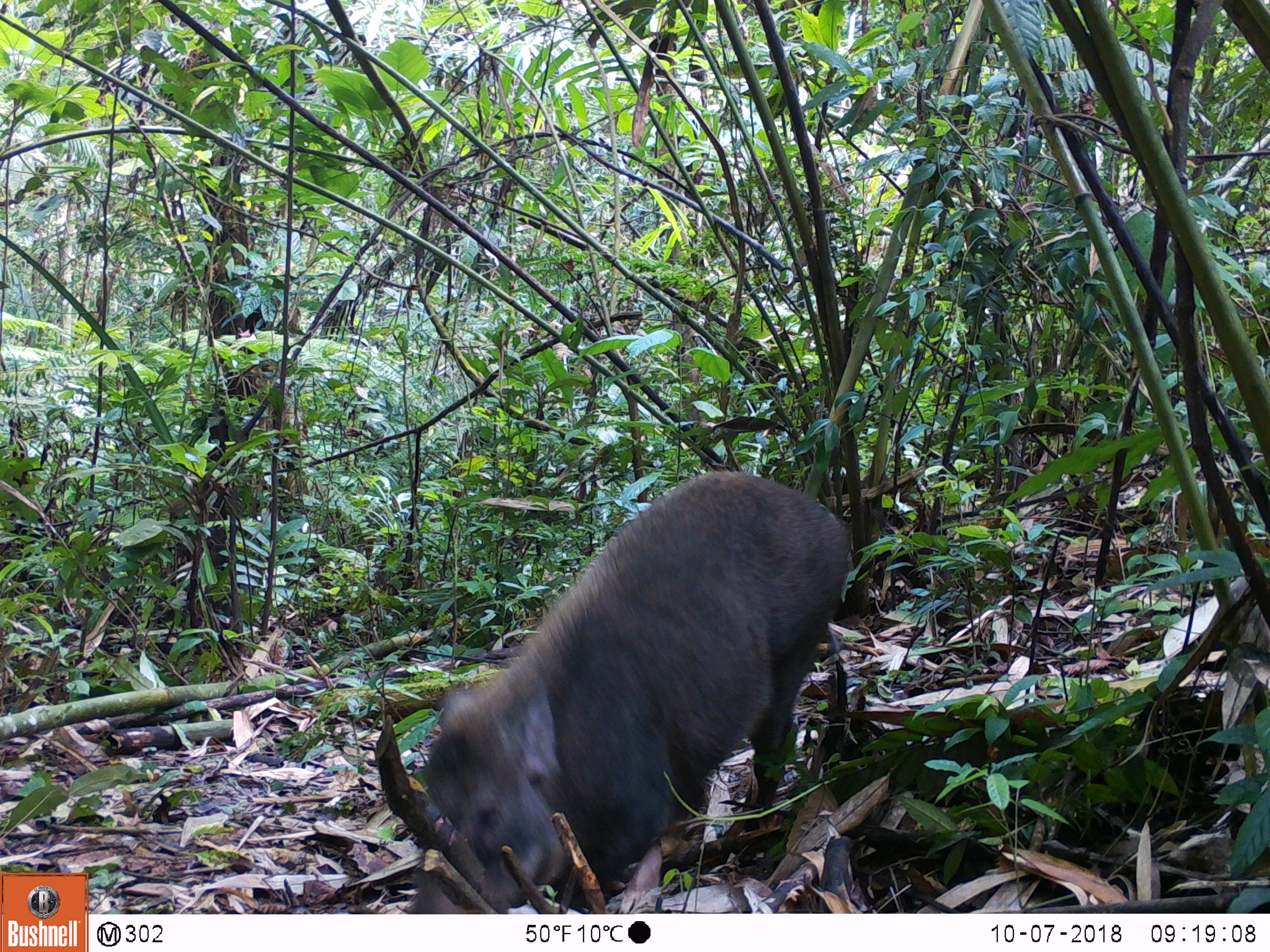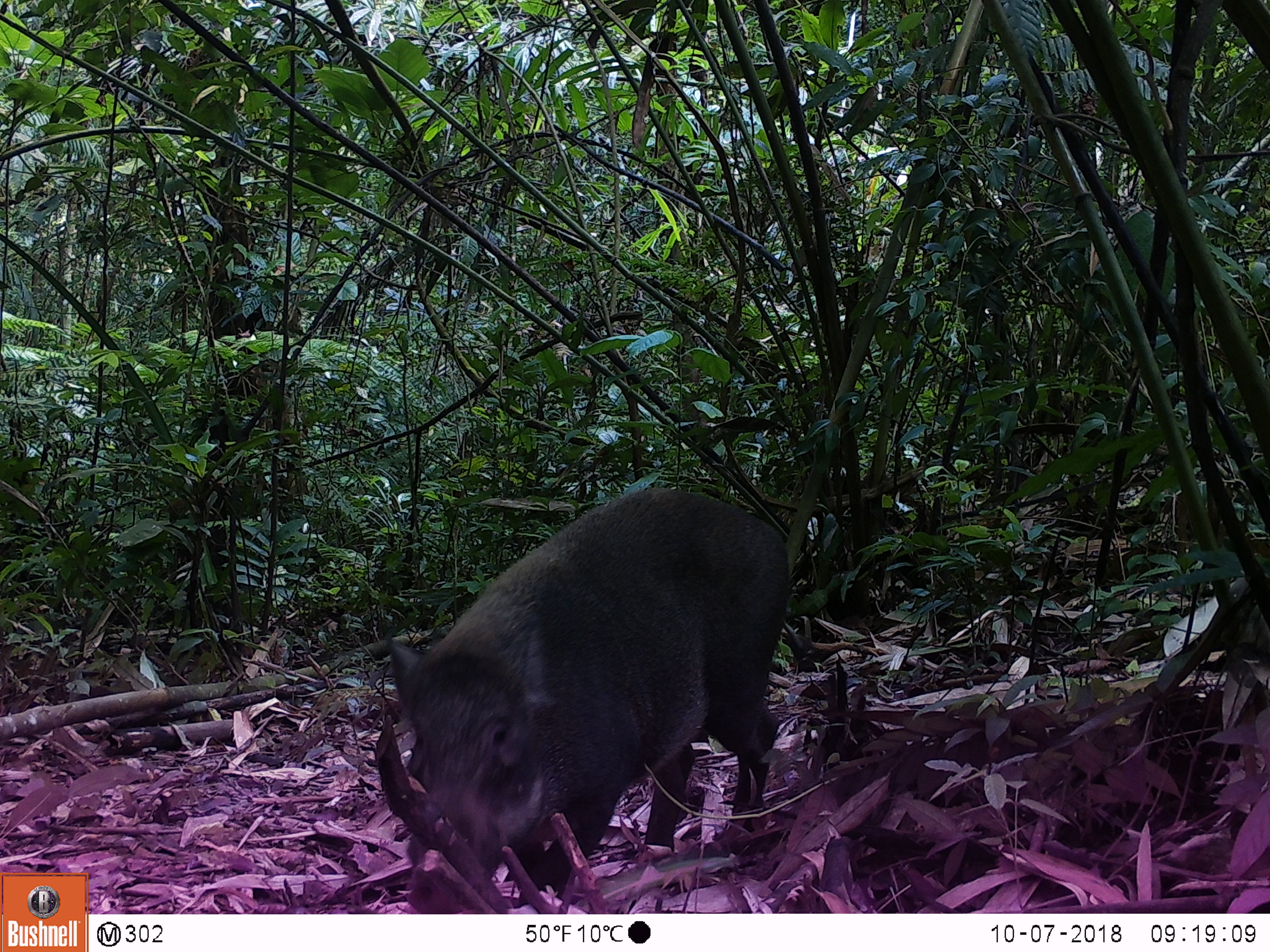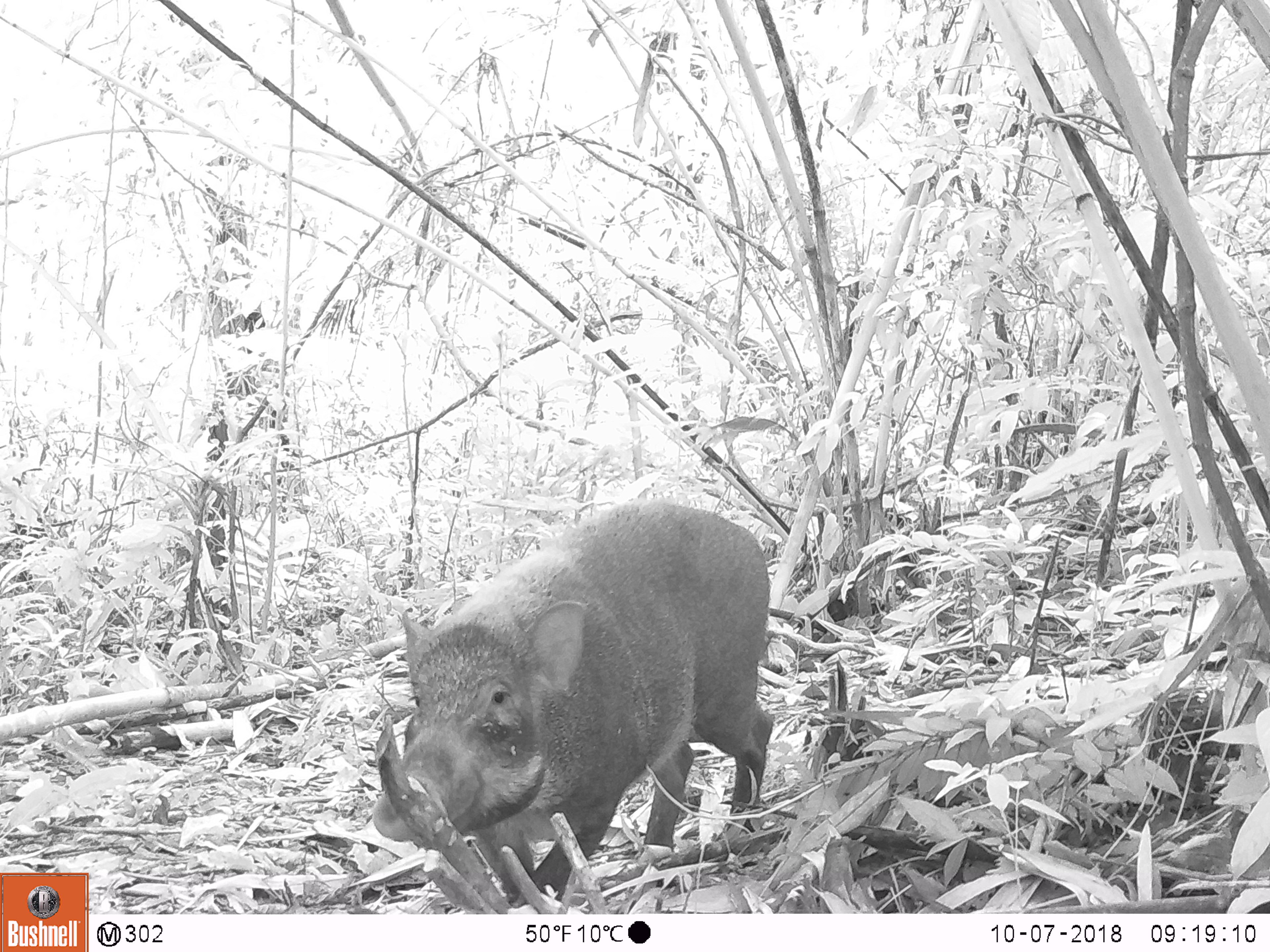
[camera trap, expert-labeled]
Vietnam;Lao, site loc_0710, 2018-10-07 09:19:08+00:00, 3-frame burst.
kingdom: Animalia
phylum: Chordata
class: Mammalia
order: Artiodactyla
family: Suidae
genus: Sus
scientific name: Sus scrofa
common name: eurasian wild pig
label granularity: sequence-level